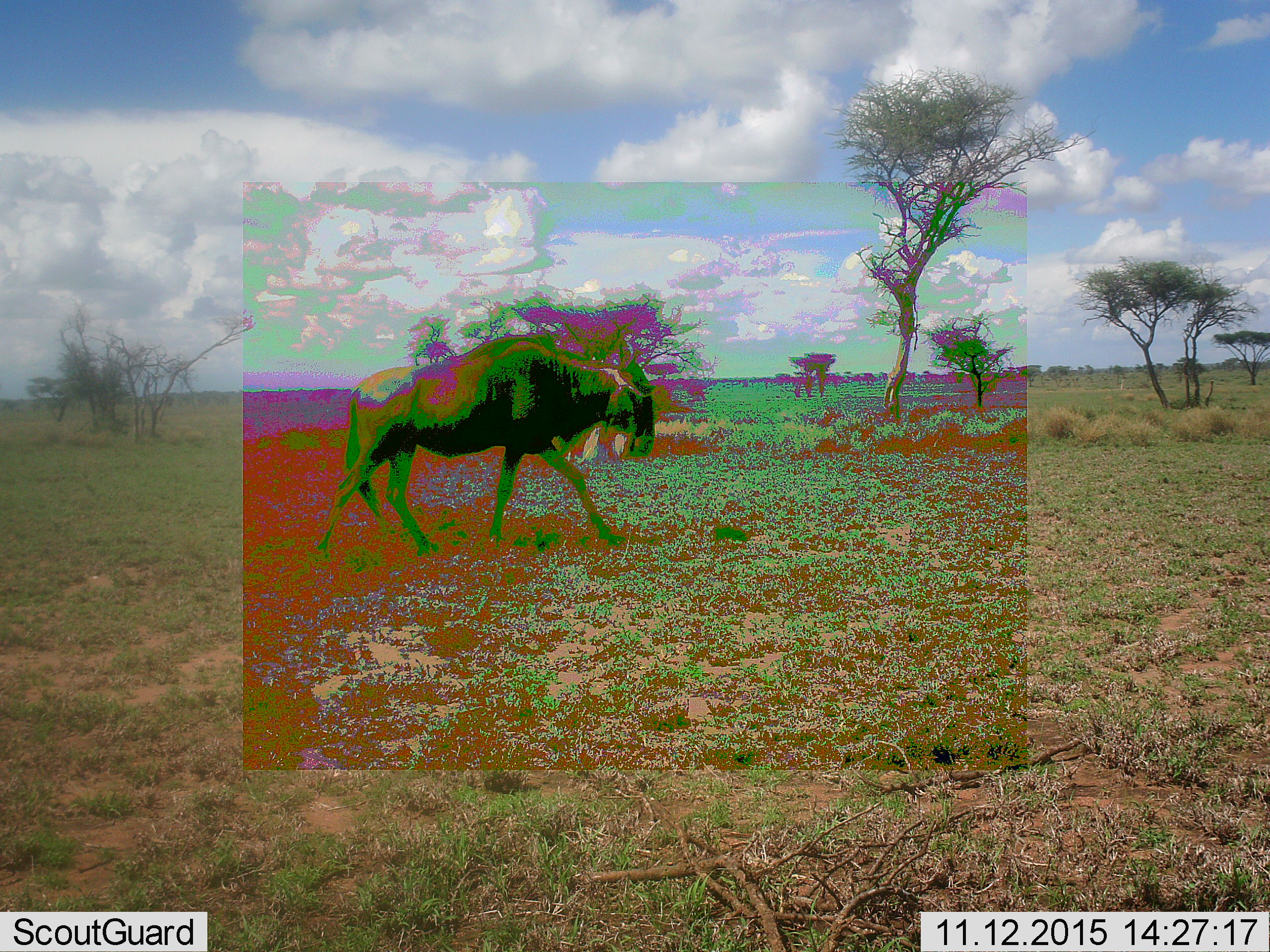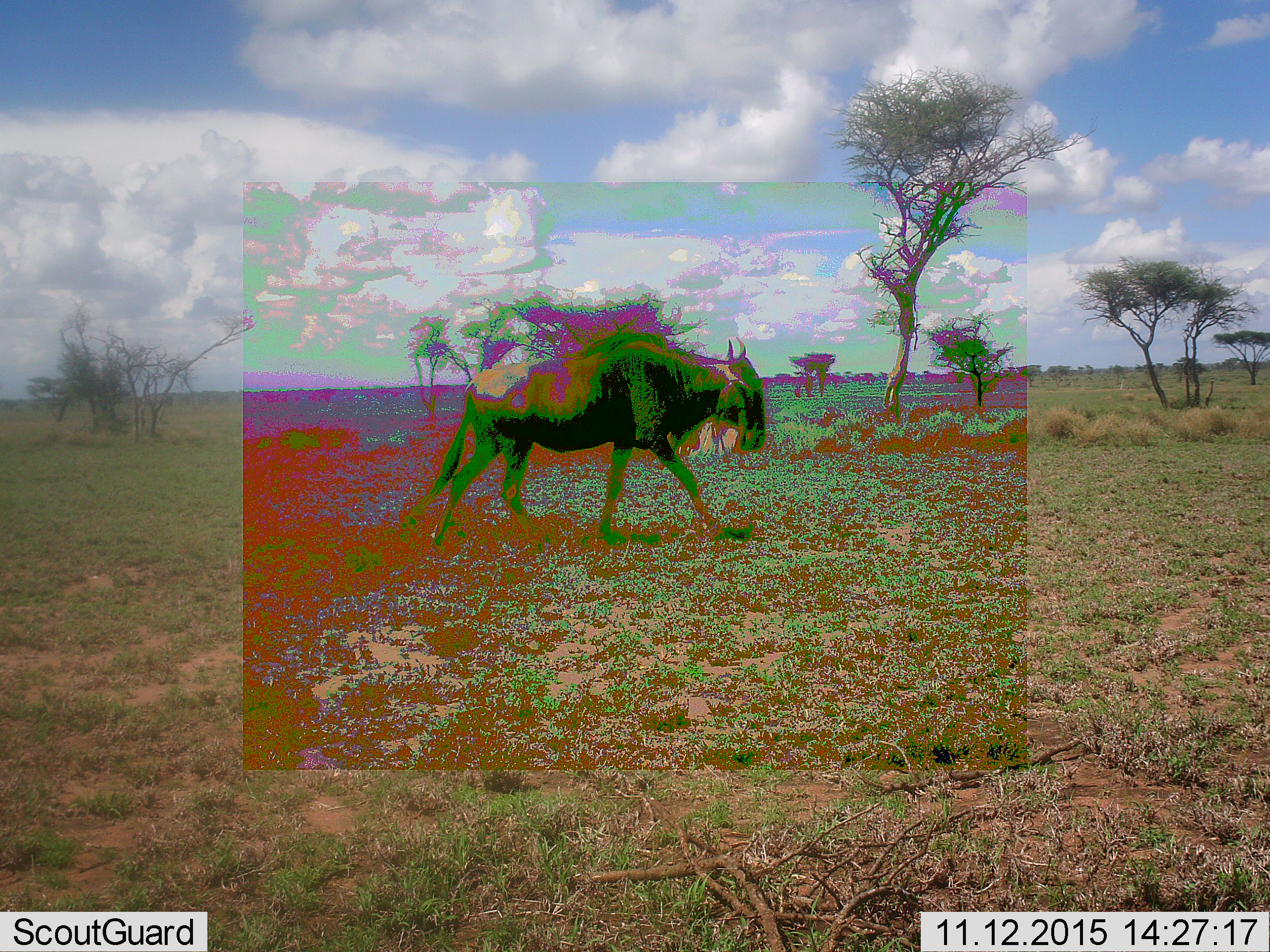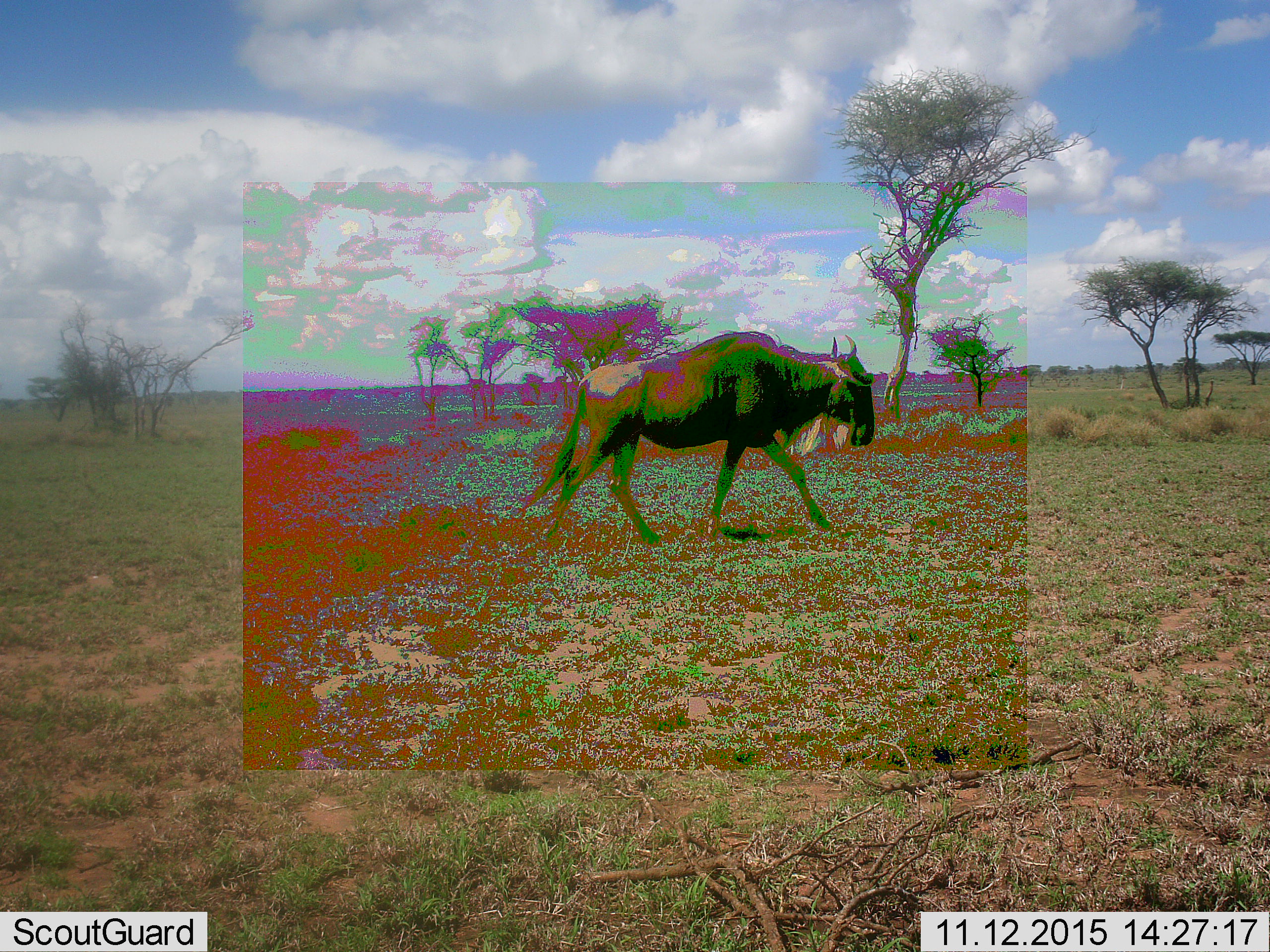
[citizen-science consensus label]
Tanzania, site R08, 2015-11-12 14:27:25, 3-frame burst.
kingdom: Animalia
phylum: Chordata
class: Mammalia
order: Artiodactyla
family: Bovidae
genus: Connochaetes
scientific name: Connochaetes taurinus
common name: blue wildebeest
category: wildebeest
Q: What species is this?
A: Wildebeest (blue wildebeest) (Connochaetes taurinus).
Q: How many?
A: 1.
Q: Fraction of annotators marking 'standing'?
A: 22%.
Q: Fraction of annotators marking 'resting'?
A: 0%.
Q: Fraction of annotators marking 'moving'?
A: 89%.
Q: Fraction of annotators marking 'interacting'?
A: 0%.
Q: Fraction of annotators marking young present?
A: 0%.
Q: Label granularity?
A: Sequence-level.